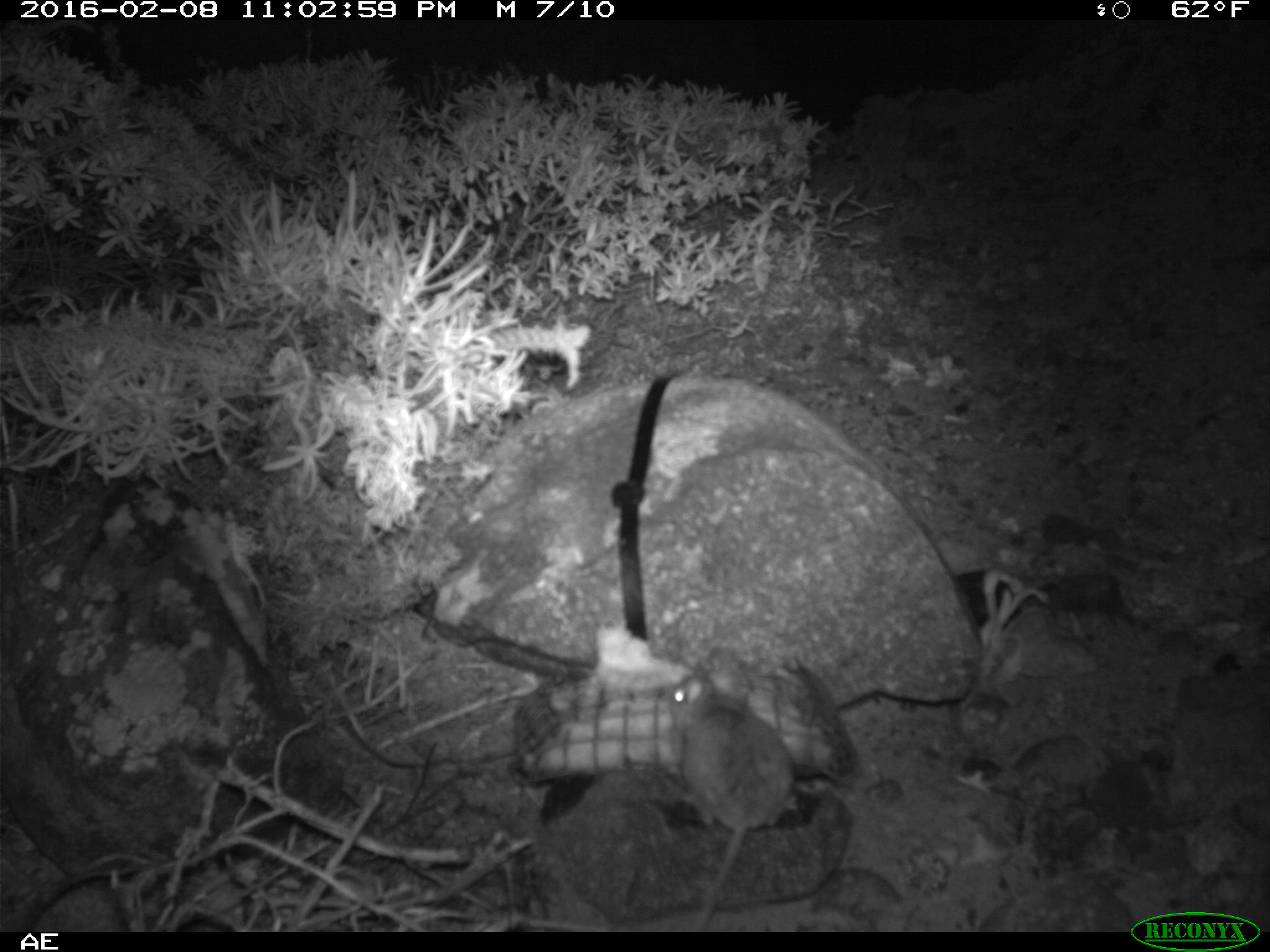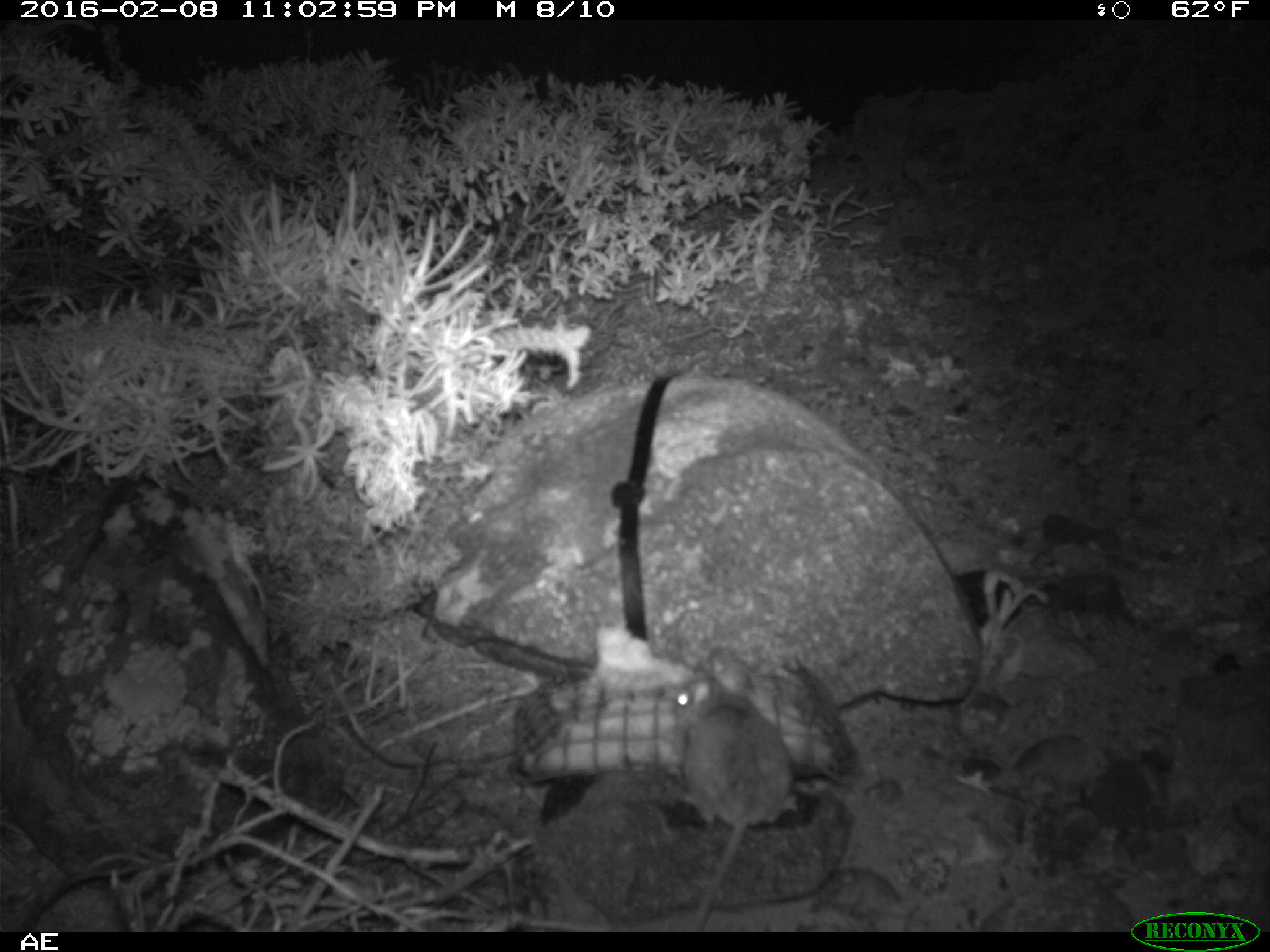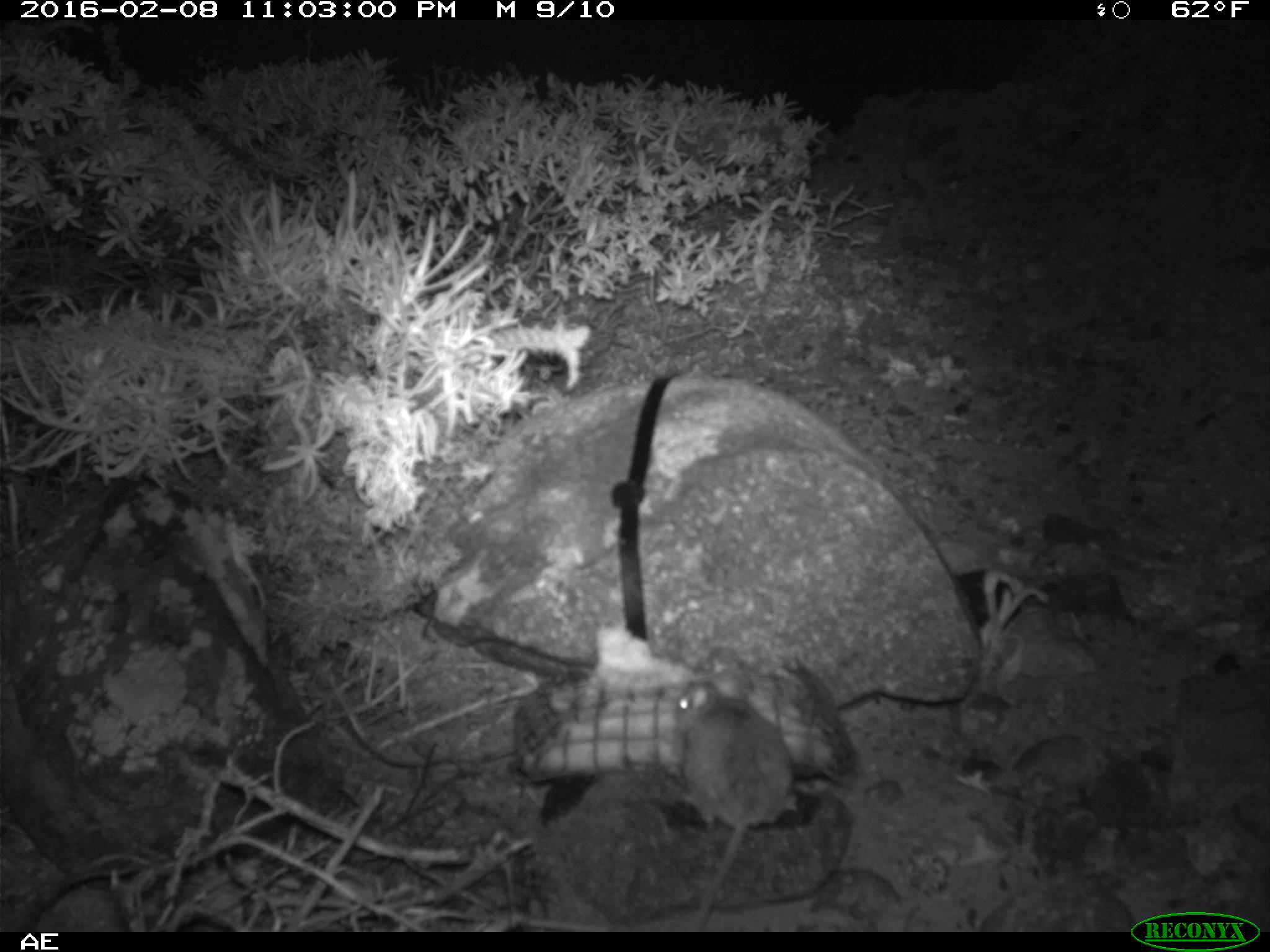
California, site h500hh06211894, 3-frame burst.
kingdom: Animalia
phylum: Chordata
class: Mammalia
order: Rodentia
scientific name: Rodentia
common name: rodent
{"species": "rodent (Rodentia)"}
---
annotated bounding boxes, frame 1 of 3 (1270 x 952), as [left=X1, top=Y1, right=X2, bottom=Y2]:
rodent: [left=671, top=666, right=793, bottom=931]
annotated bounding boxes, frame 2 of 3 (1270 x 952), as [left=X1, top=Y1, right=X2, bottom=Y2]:
rodent: [left=673, top=663, right=797, bottom=932]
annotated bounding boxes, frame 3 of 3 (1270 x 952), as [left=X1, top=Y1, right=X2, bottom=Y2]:
rodent: [left=670, top=677, right=793, bottom=932]